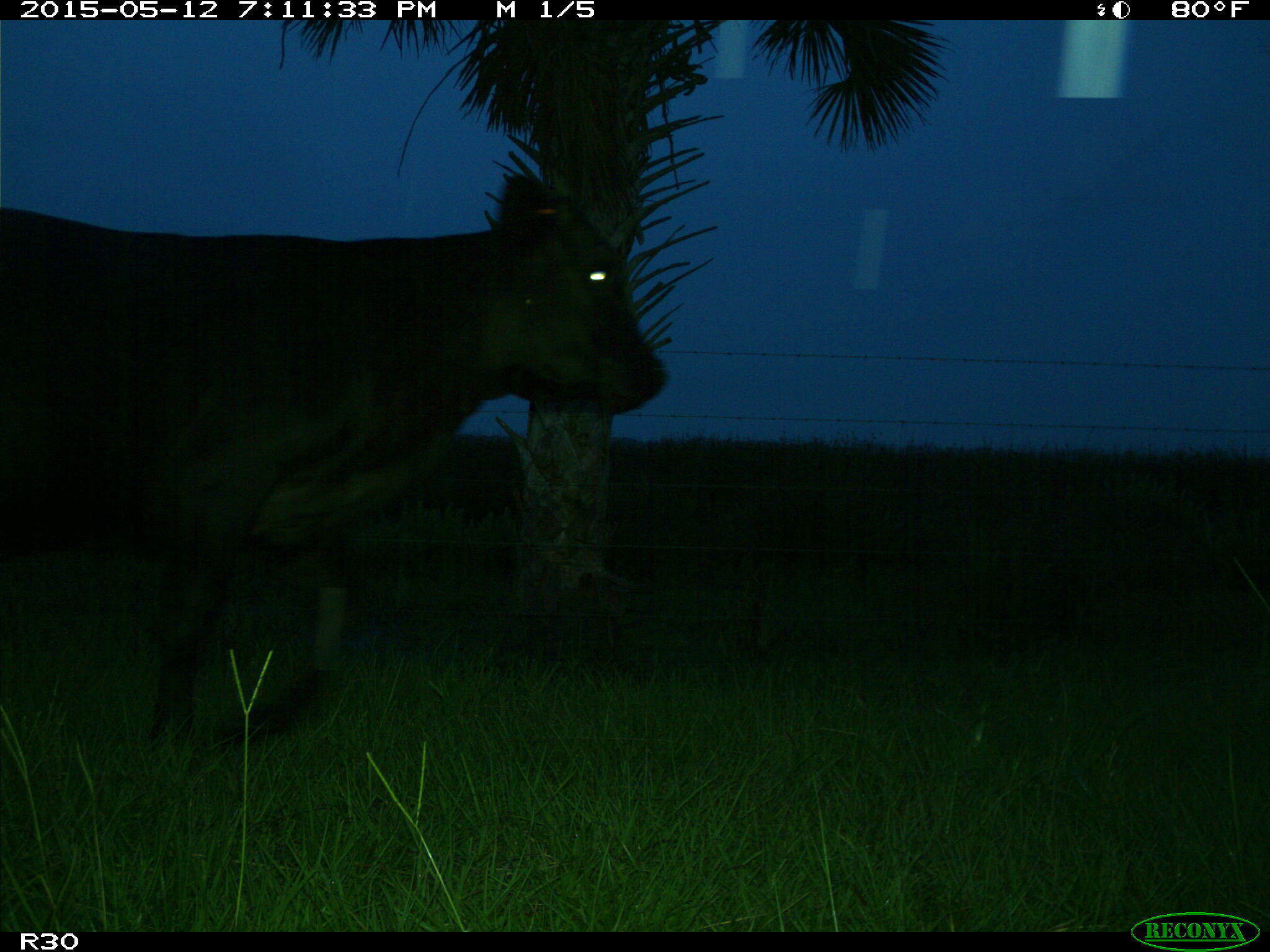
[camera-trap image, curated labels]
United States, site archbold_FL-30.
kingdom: Animalia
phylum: Chordata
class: Mammalia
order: Artiodactyla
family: Bovidae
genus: Bos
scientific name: Bos taurus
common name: domestic cow